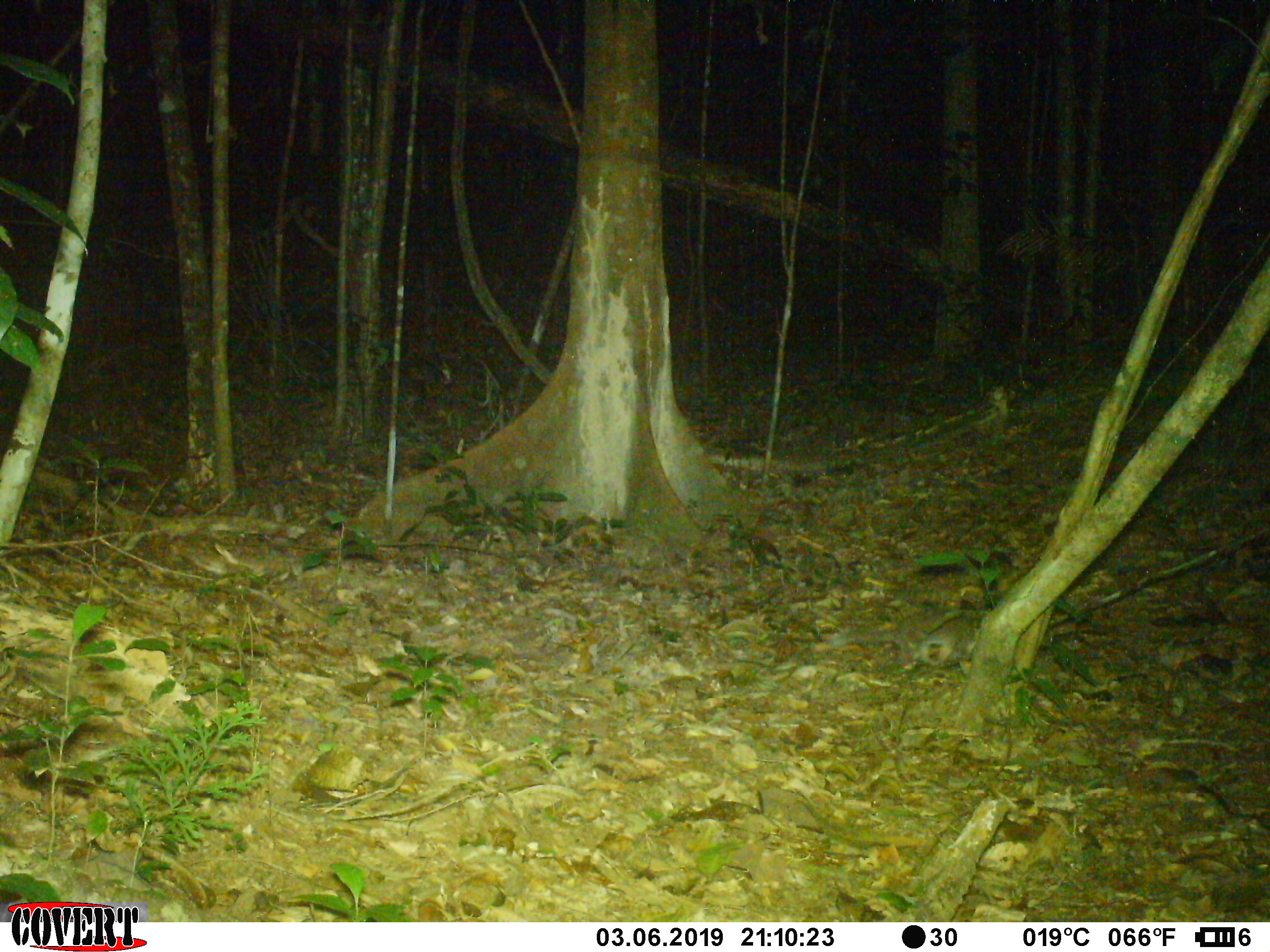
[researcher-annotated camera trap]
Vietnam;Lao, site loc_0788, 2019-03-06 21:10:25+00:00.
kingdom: Animalia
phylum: Chordata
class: Mammalia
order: Carnivora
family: Mustelidae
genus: Melogale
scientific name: Melogale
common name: ferret badger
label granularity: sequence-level